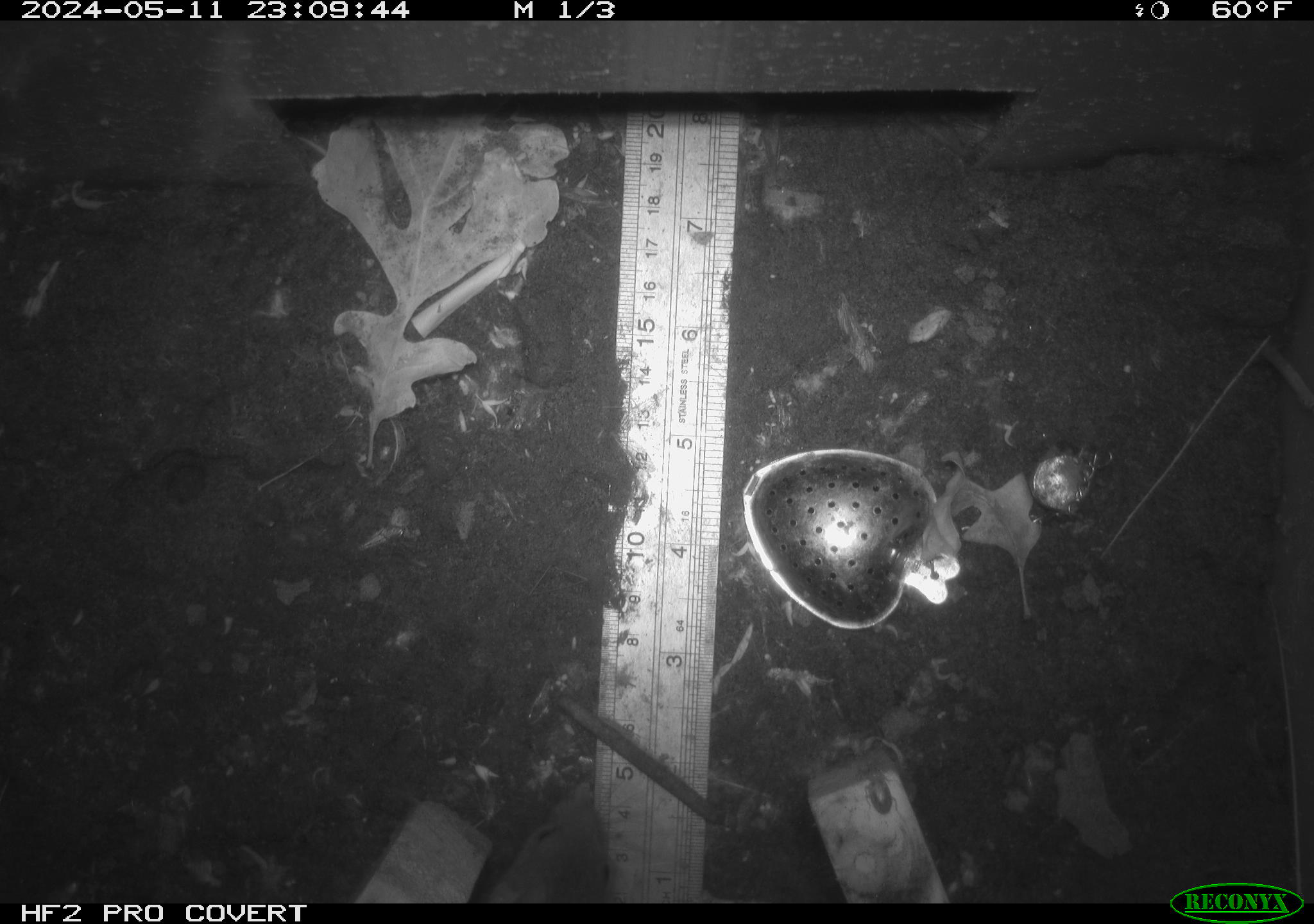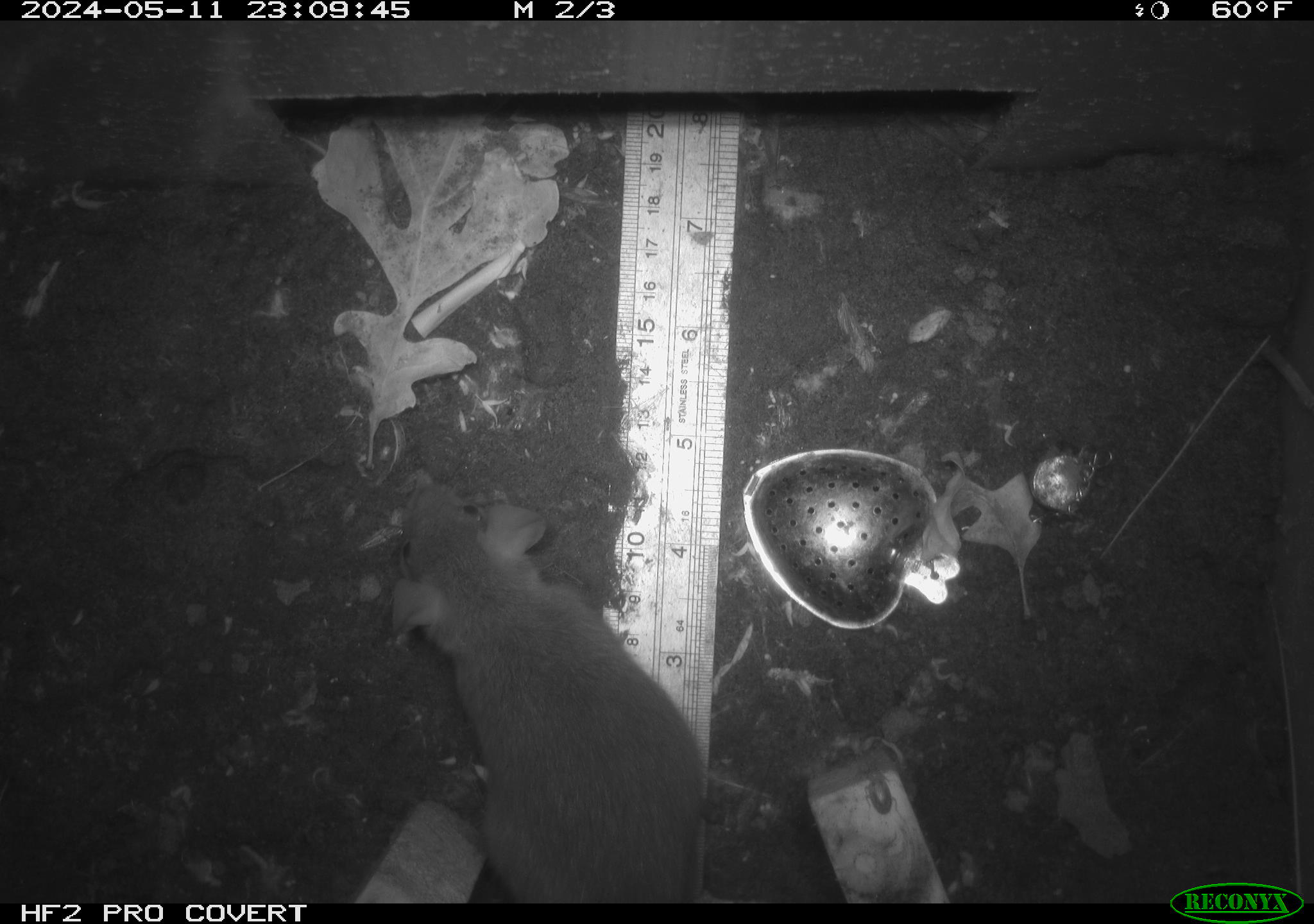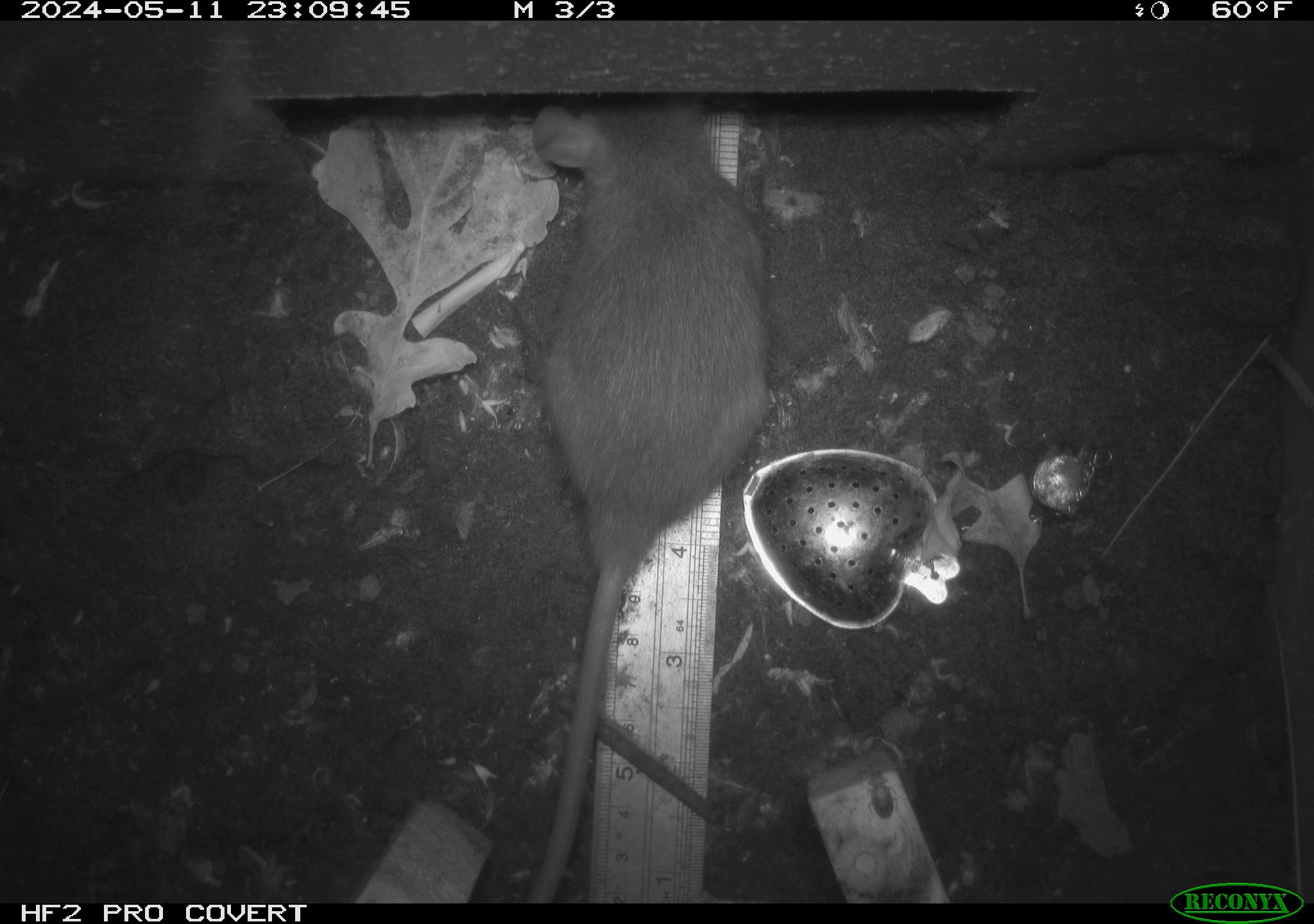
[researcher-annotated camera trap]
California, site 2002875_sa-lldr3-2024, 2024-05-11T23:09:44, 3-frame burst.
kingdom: Animalia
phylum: Chordata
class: Mammalia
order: Rodentia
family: Muridae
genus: Rattus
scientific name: Rattus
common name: rat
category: rattus species